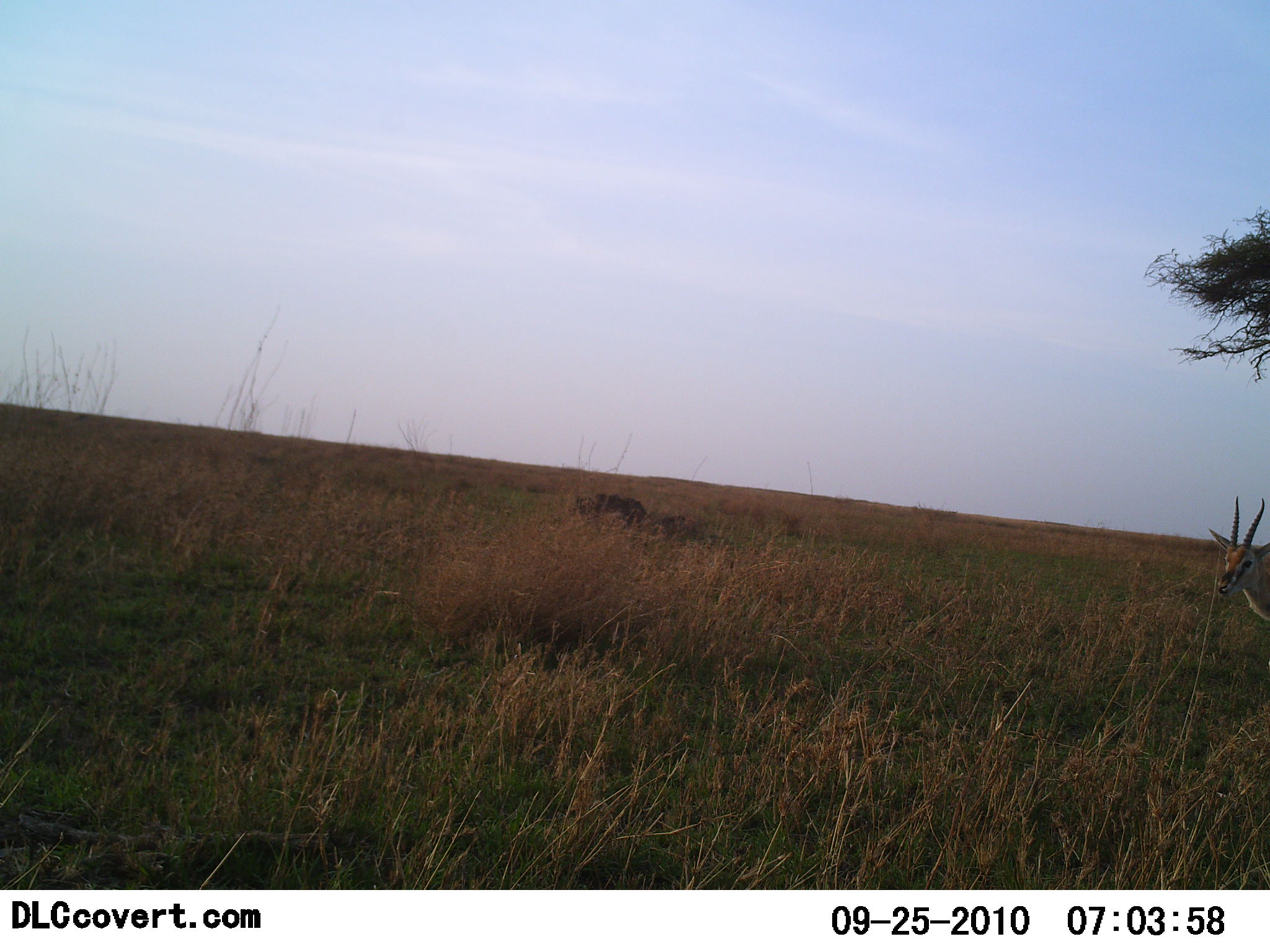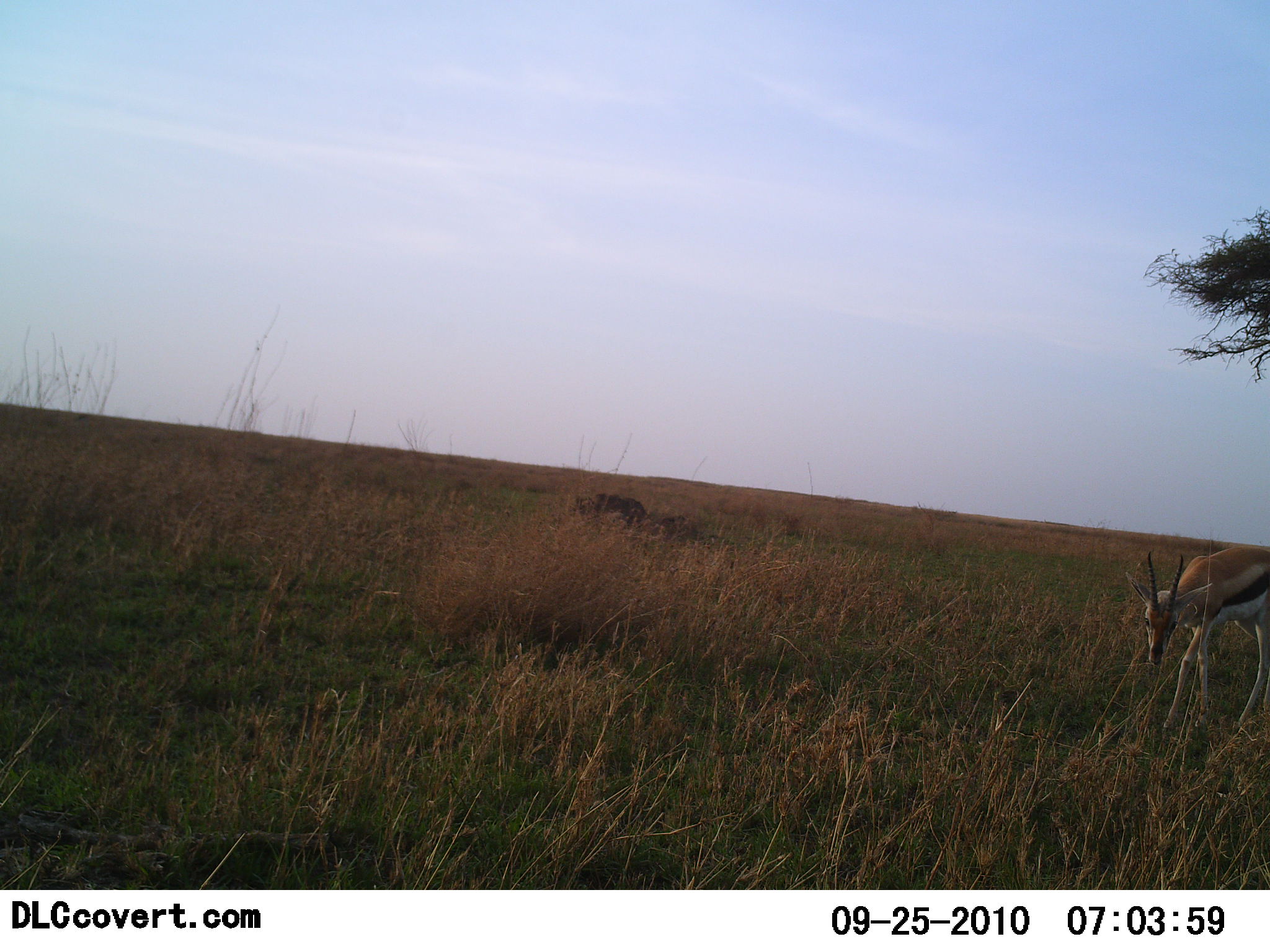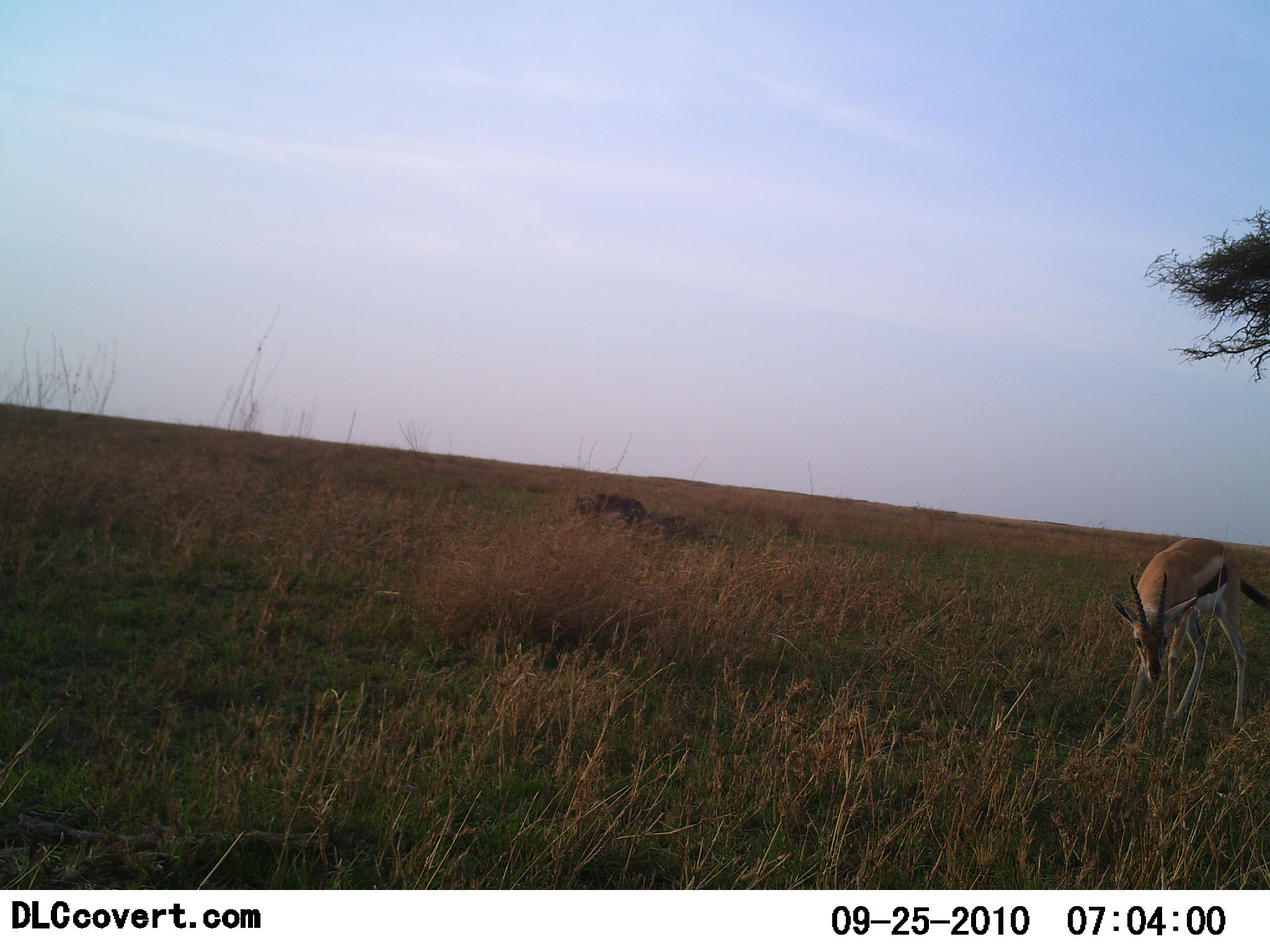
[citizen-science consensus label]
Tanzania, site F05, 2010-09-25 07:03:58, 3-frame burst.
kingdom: Animalia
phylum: Chordata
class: Mammalia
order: Artiodactyla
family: Bovidae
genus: Eudorcas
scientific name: Eudorcas thomsonii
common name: thomson's gazelle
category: gazellethomsons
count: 1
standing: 21%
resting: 0%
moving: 84%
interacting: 0%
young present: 0%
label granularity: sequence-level